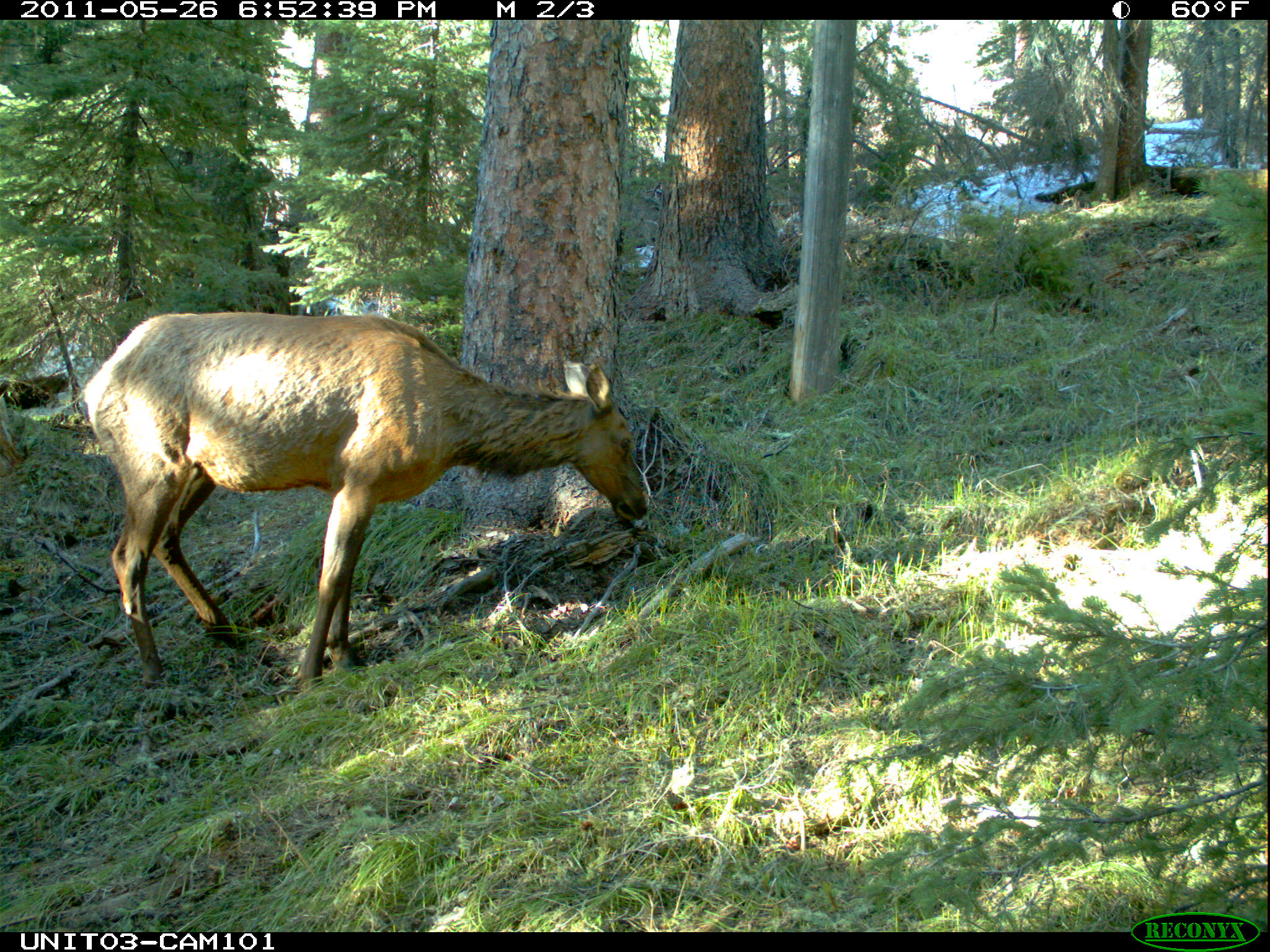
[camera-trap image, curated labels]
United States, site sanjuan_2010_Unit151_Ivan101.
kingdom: Animalia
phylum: Chordata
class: Mammalia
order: Artiodactyla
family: Cervidae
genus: Cervus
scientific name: Cervus elaphus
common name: red deer